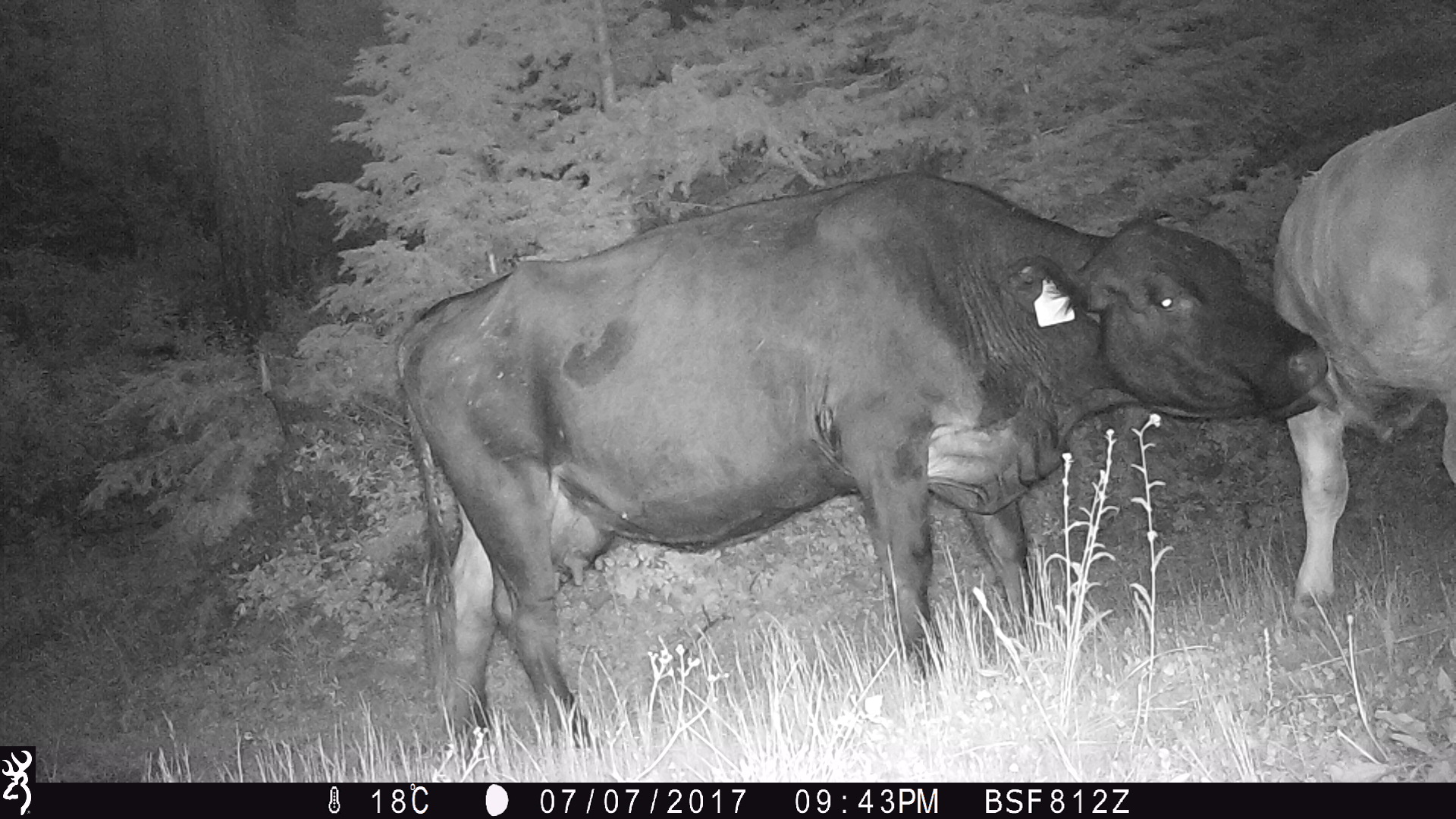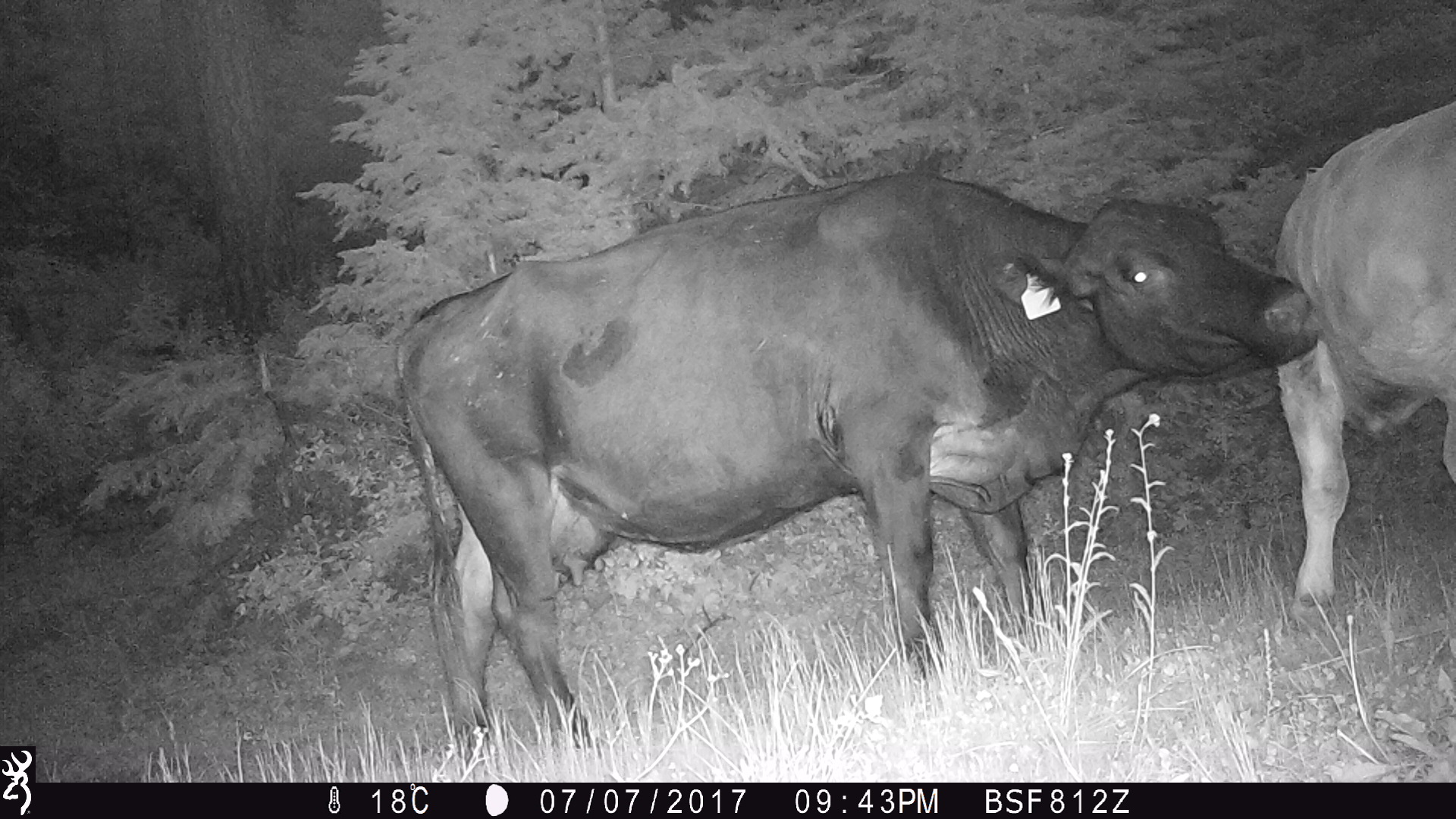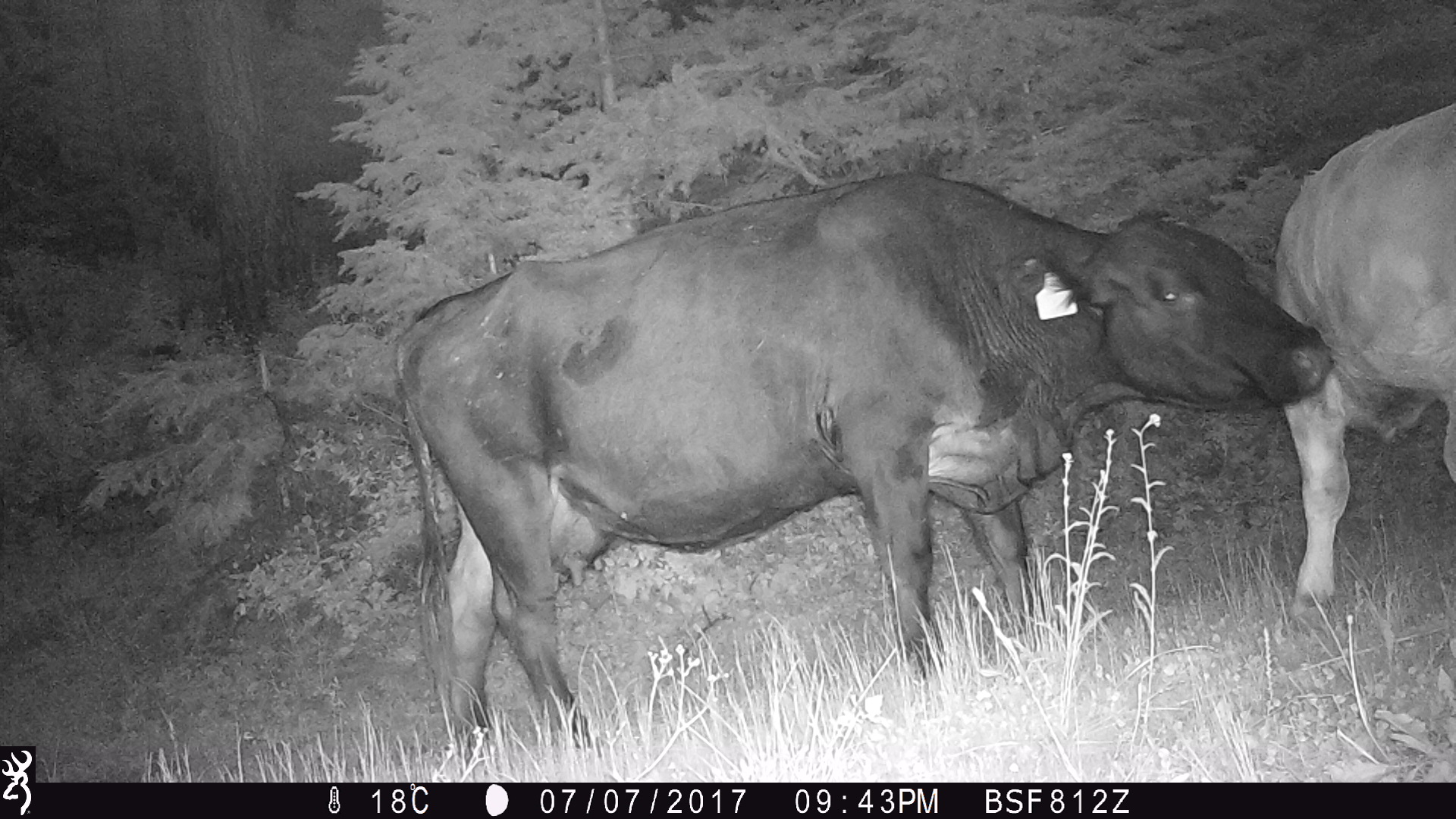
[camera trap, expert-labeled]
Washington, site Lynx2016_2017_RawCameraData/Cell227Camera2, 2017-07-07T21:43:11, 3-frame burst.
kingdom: Animalia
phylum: Chordata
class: Mammalia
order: Artiodactyla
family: Bovidae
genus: Bos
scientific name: Bos taurus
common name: domestic cattle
Domestic cattle (Bos taurus). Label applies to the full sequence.